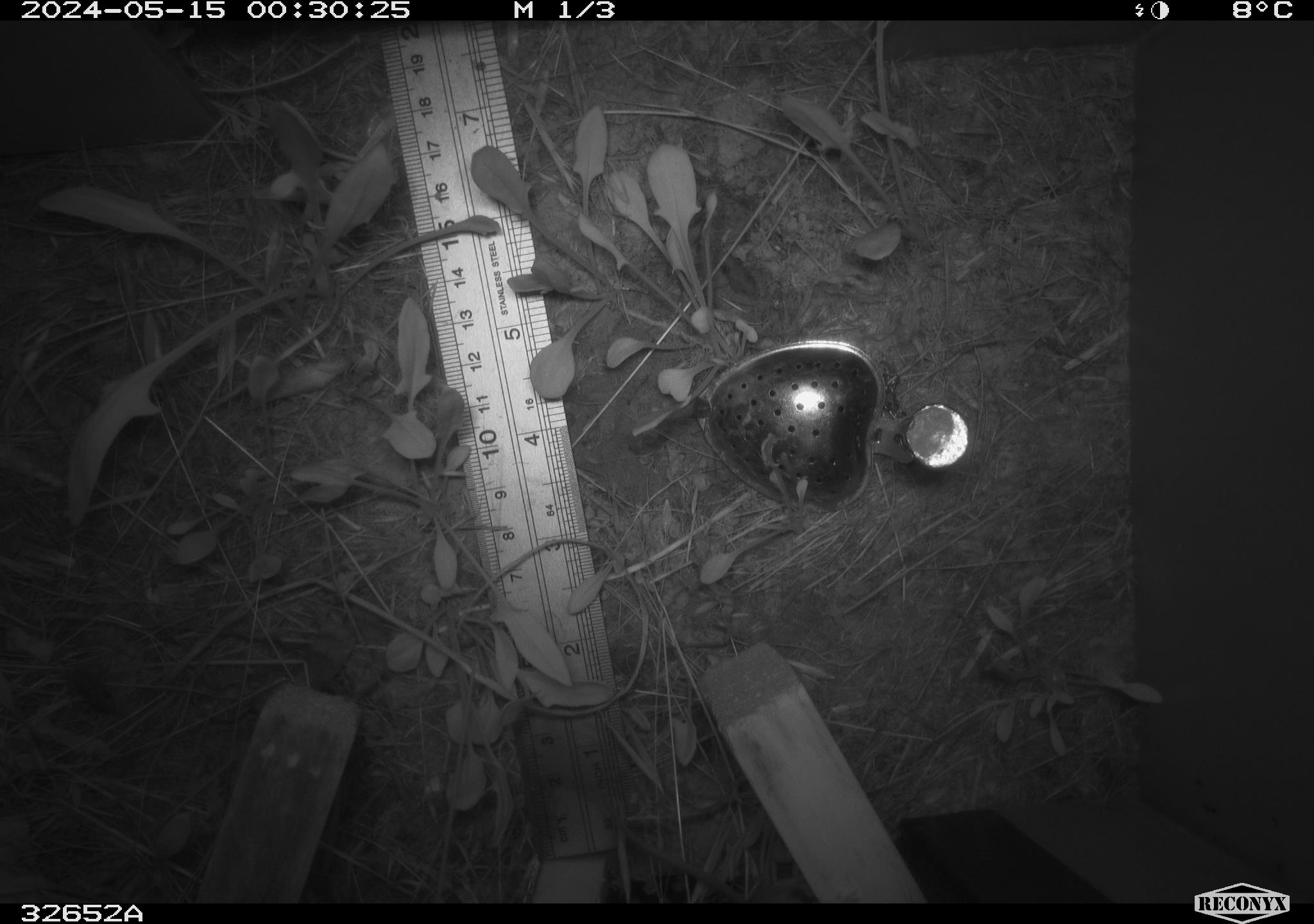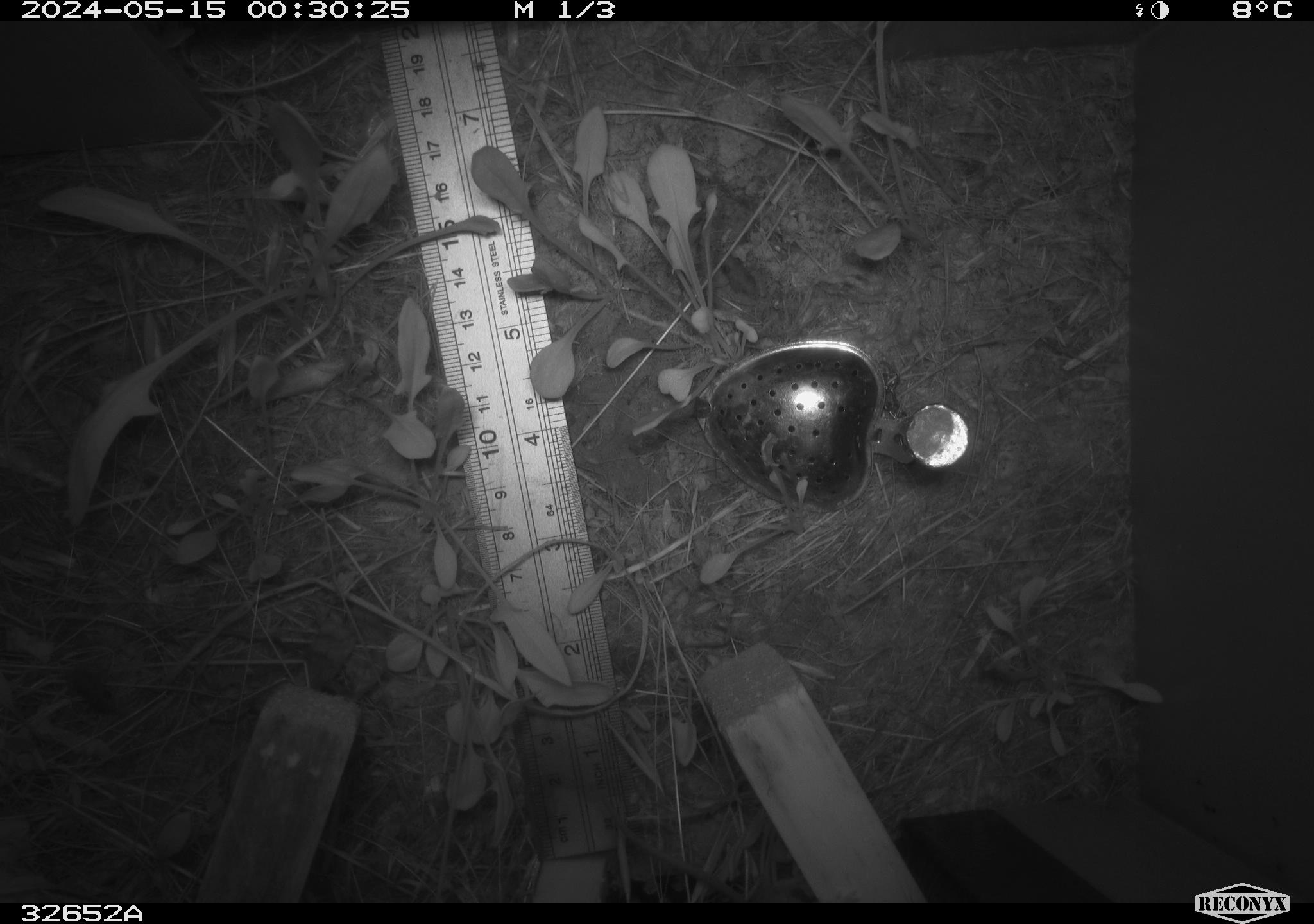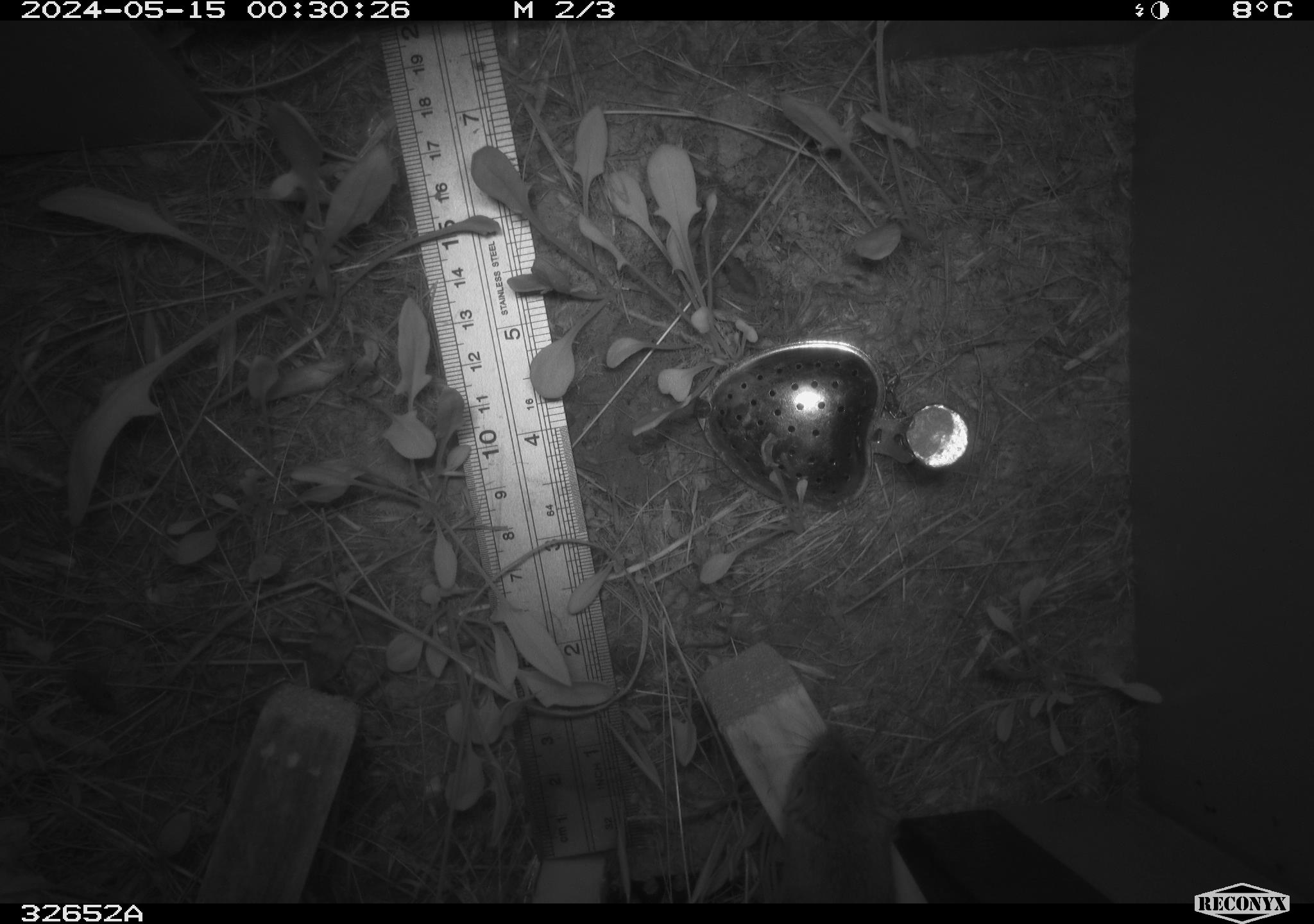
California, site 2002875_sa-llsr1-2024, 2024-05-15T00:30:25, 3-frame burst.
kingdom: Animalia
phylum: Chordata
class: Mammalia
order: Rodentia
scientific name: Rodentia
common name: mouse species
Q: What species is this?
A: Mouse species (Rodentia).